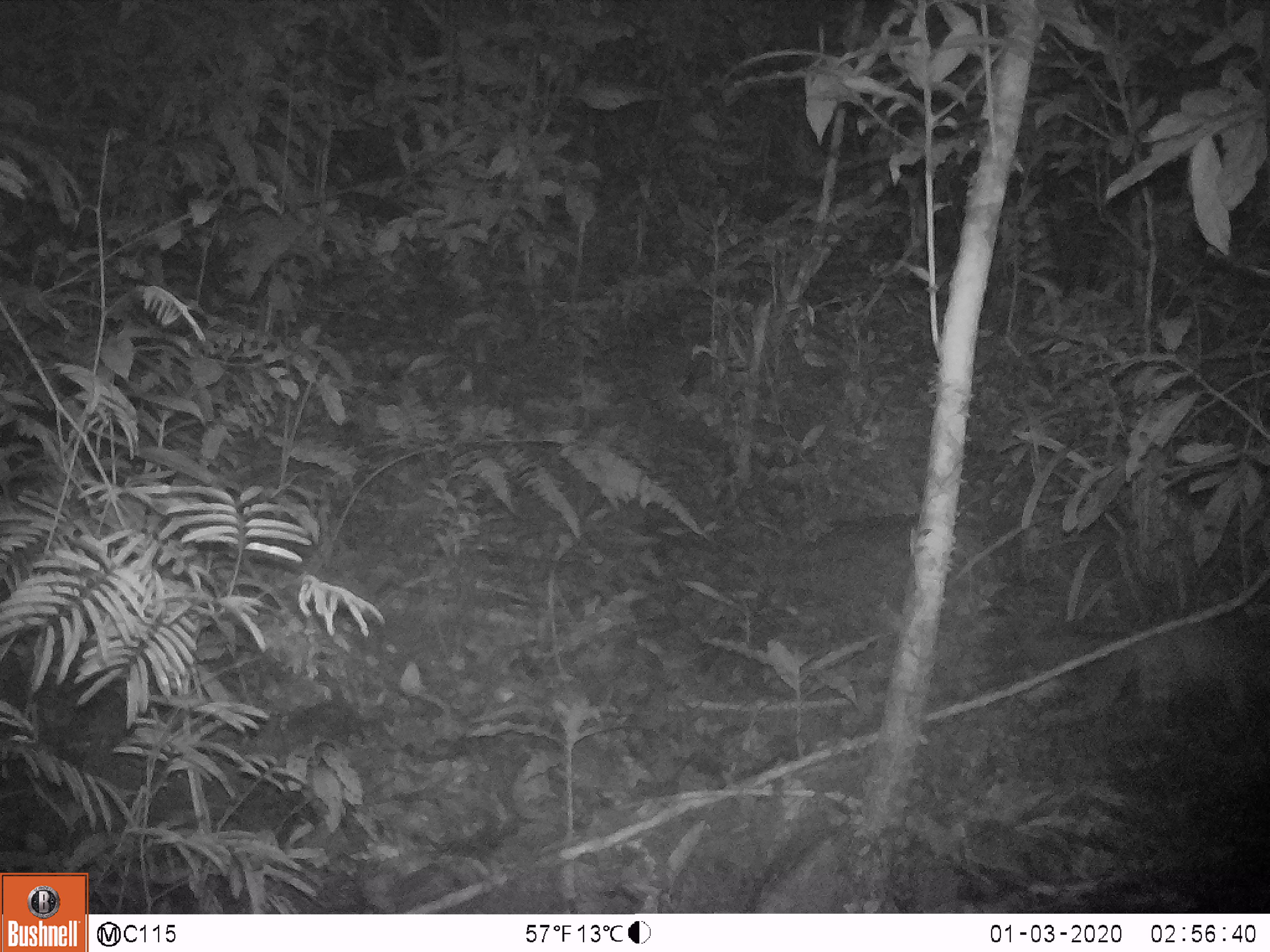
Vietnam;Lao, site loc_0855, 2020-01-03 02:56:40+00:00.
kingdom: Animalia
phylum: Chordata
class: Mammalia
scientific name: Mammalia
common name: mammal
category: unidentified small mammal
Unidentified small mammal (mammal) (Mammalia). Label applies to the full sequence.